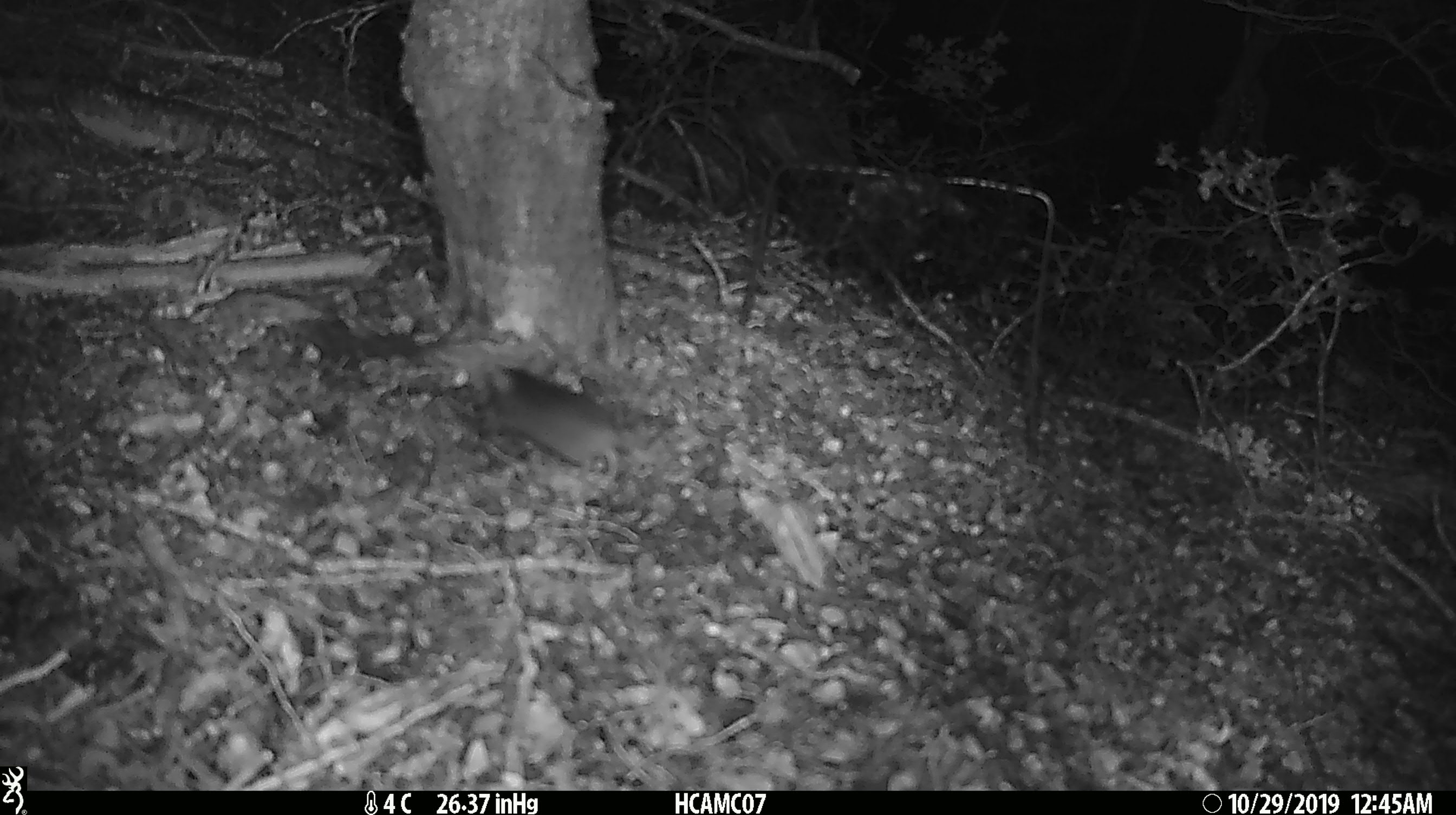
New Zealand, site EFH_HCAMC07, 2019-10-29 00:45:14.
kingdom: Animalia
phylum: Chordata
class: Mammalia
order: Rodentia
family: Muridae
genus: Mus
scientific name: Mus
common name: mouse